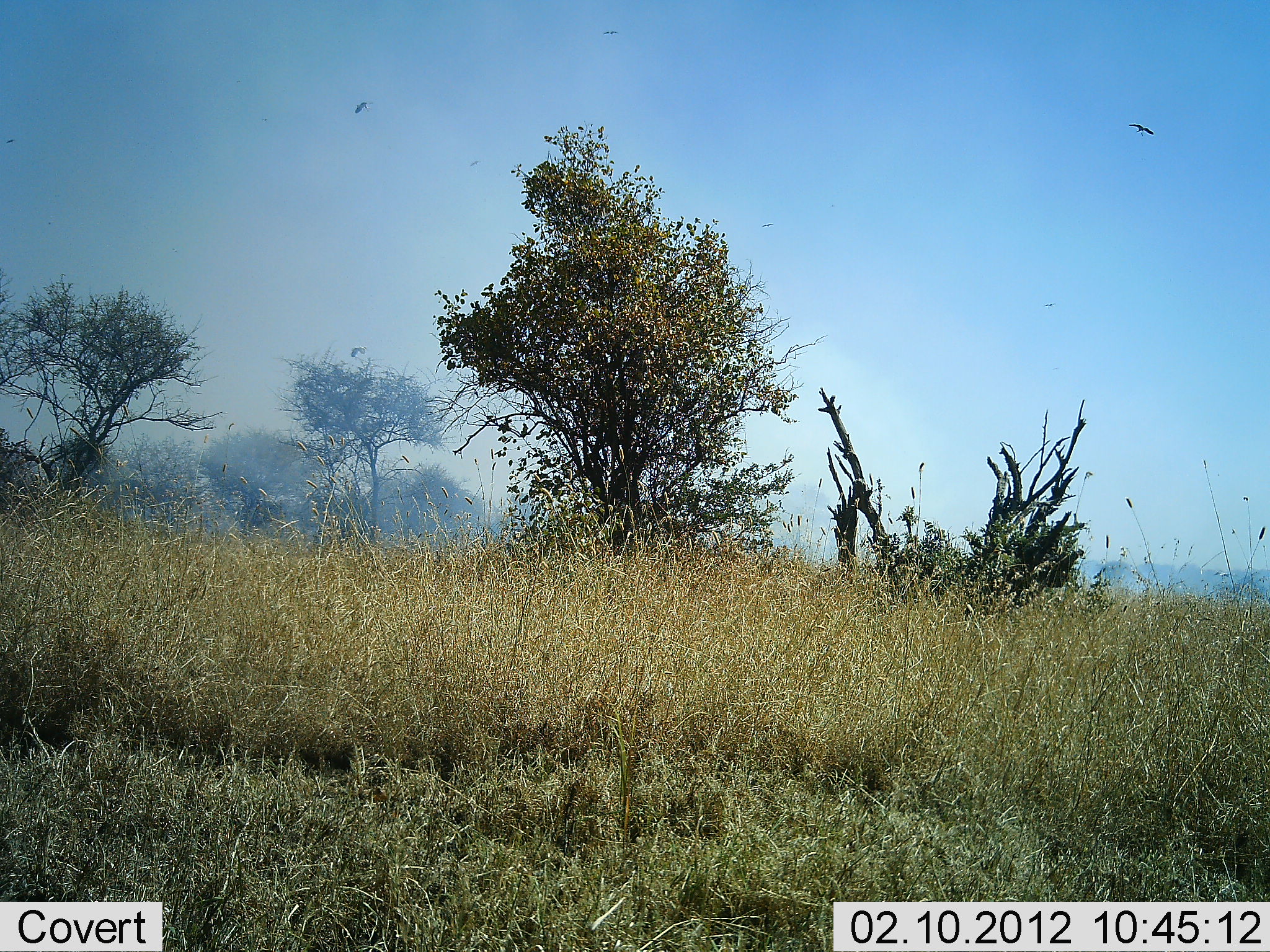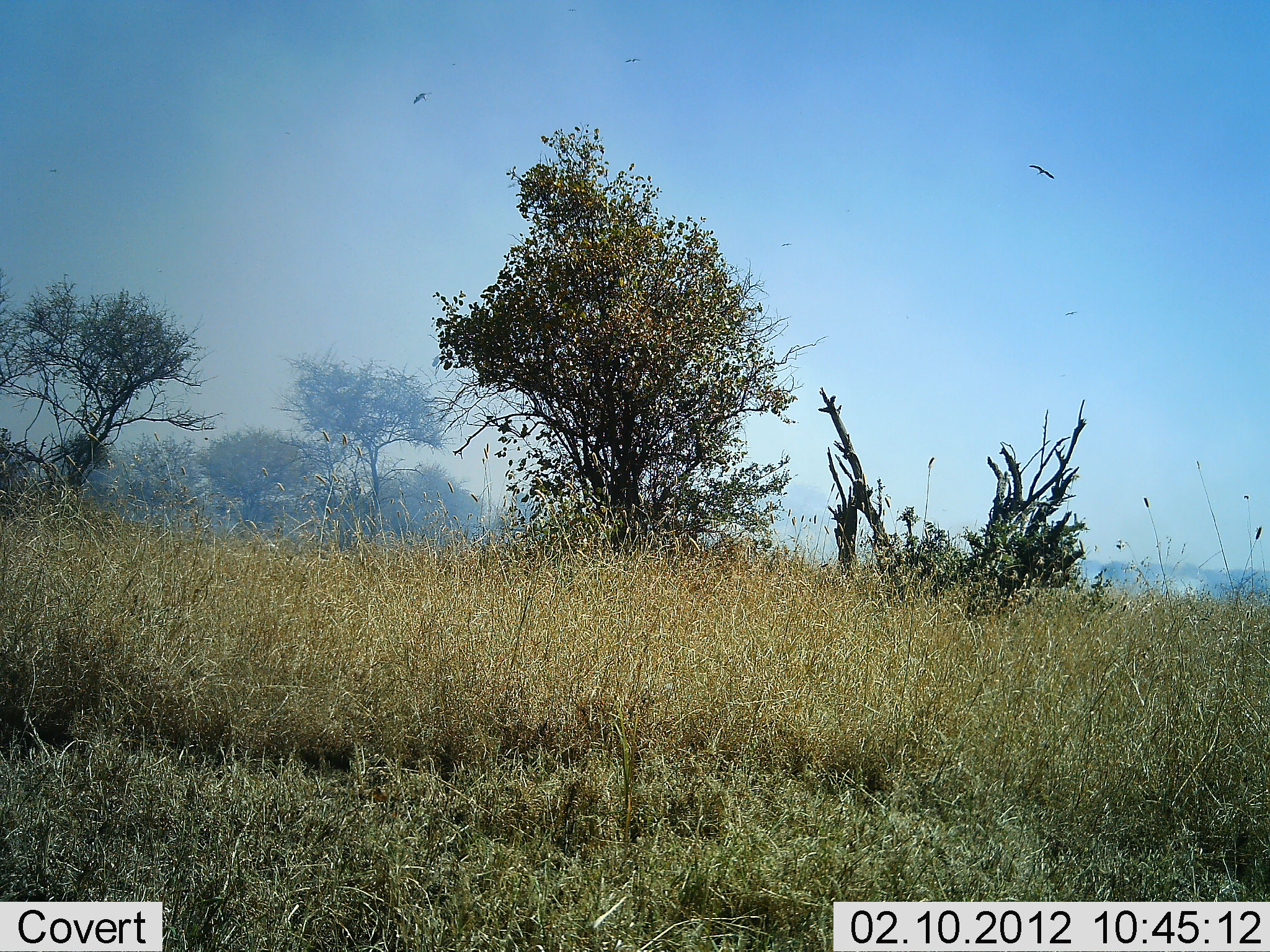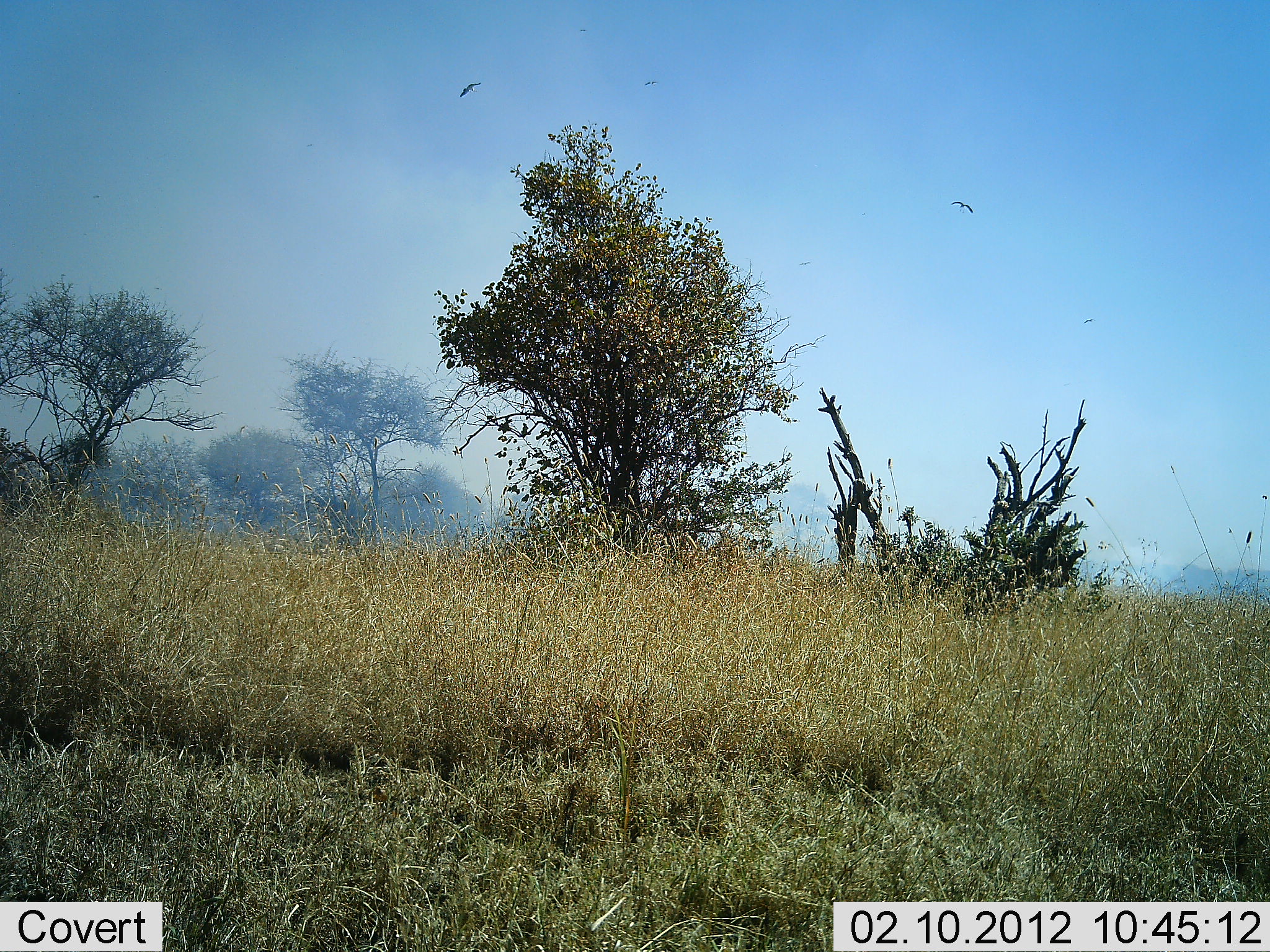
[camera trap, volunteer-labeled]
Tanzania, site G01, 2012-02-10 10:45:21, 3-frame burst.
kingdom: Animalia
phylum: Chordata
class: Aves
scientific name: Aves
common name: bird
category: otherbird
Otherbird (bird) (Aves), count 4. Behavior (volunteer vote fractions): standing 0%, resting 0%, moving 100%, interacting 0%. Young present (vote fraction): 0%. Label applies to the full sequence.